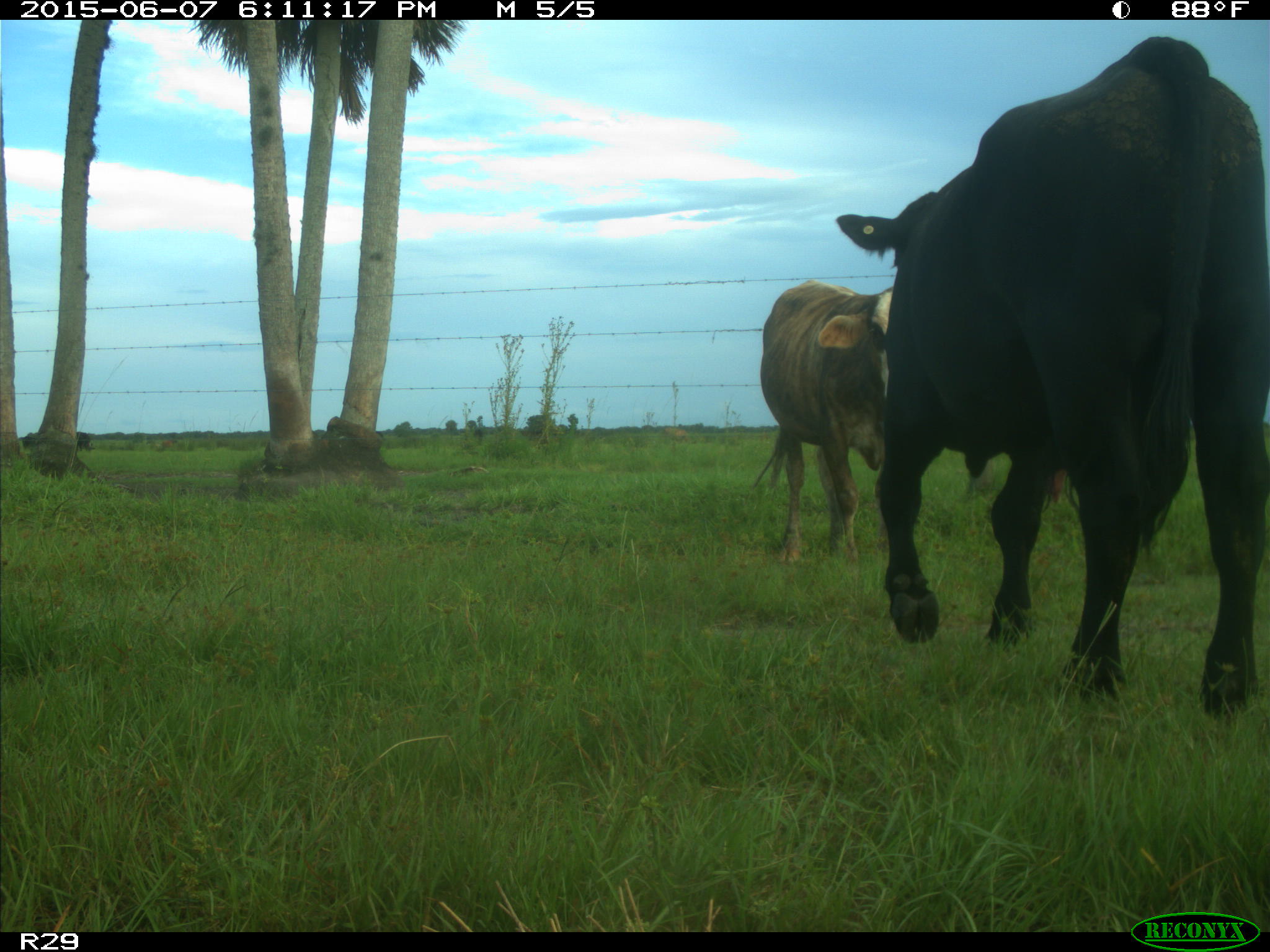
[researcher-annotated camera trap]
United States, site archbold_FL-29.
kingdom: Animalia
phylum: Chordata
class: Mammalia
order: Artiodactyla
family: Bovidae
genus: Bos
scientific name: Bos taurus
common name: domestic cow